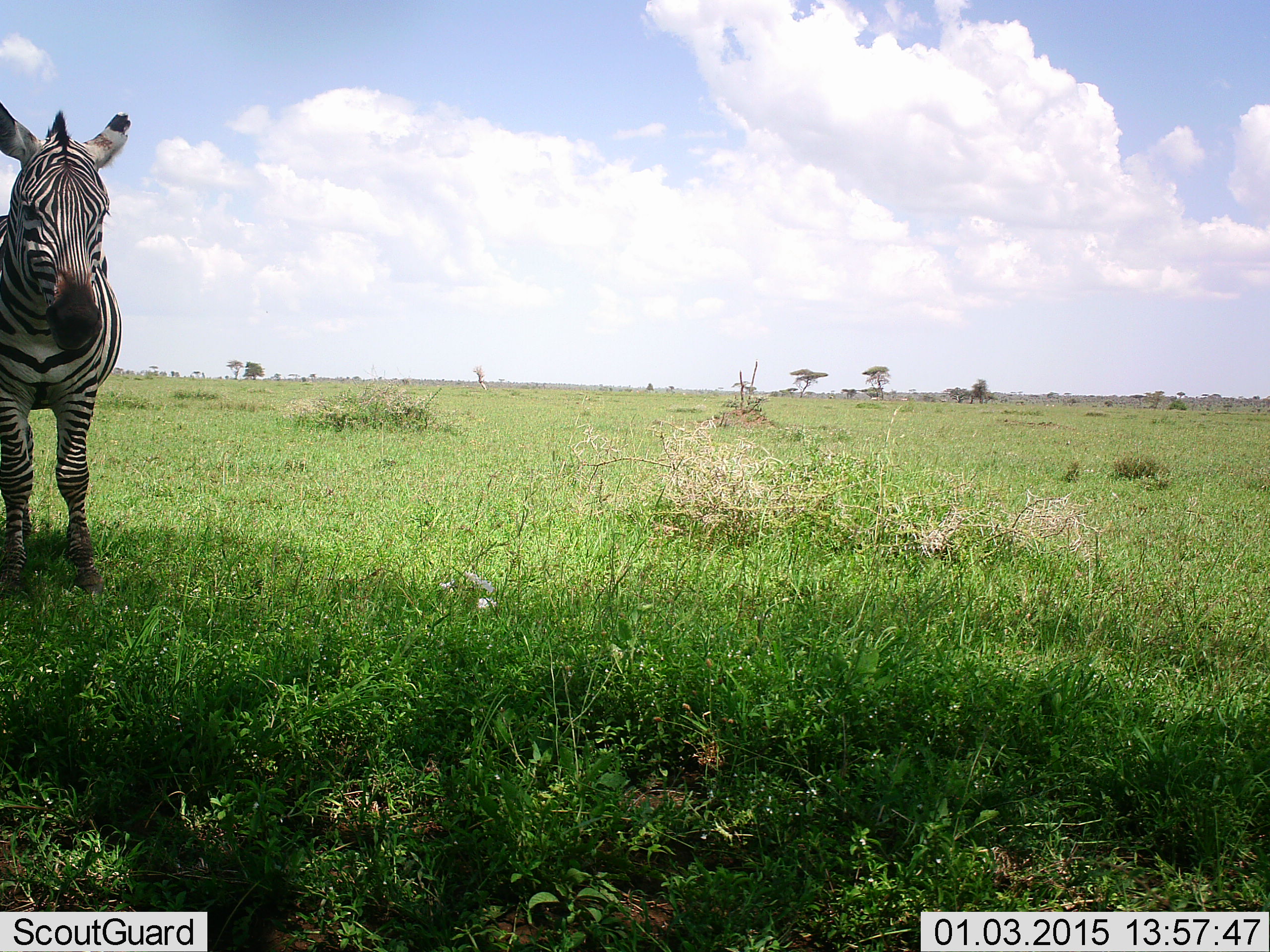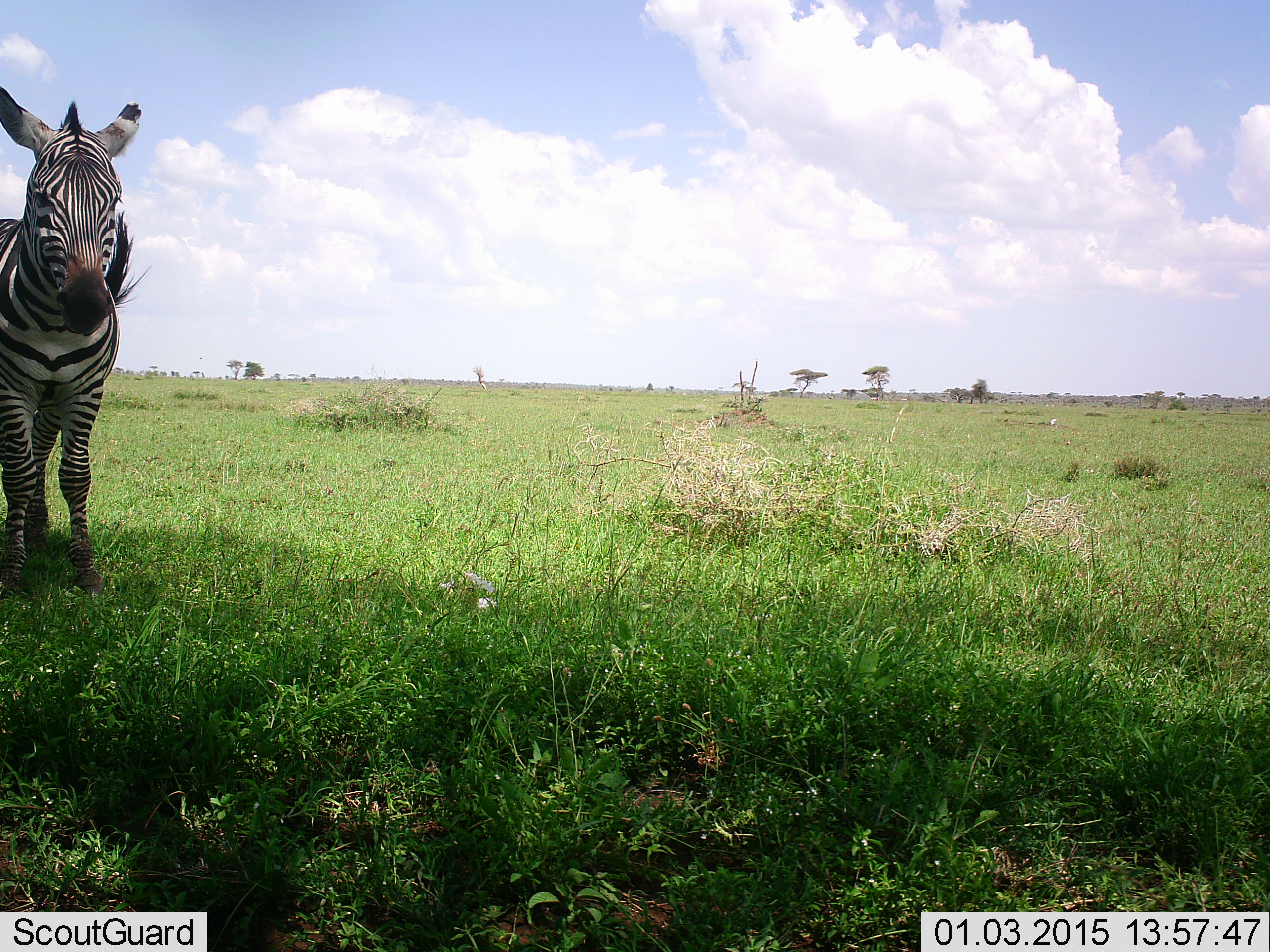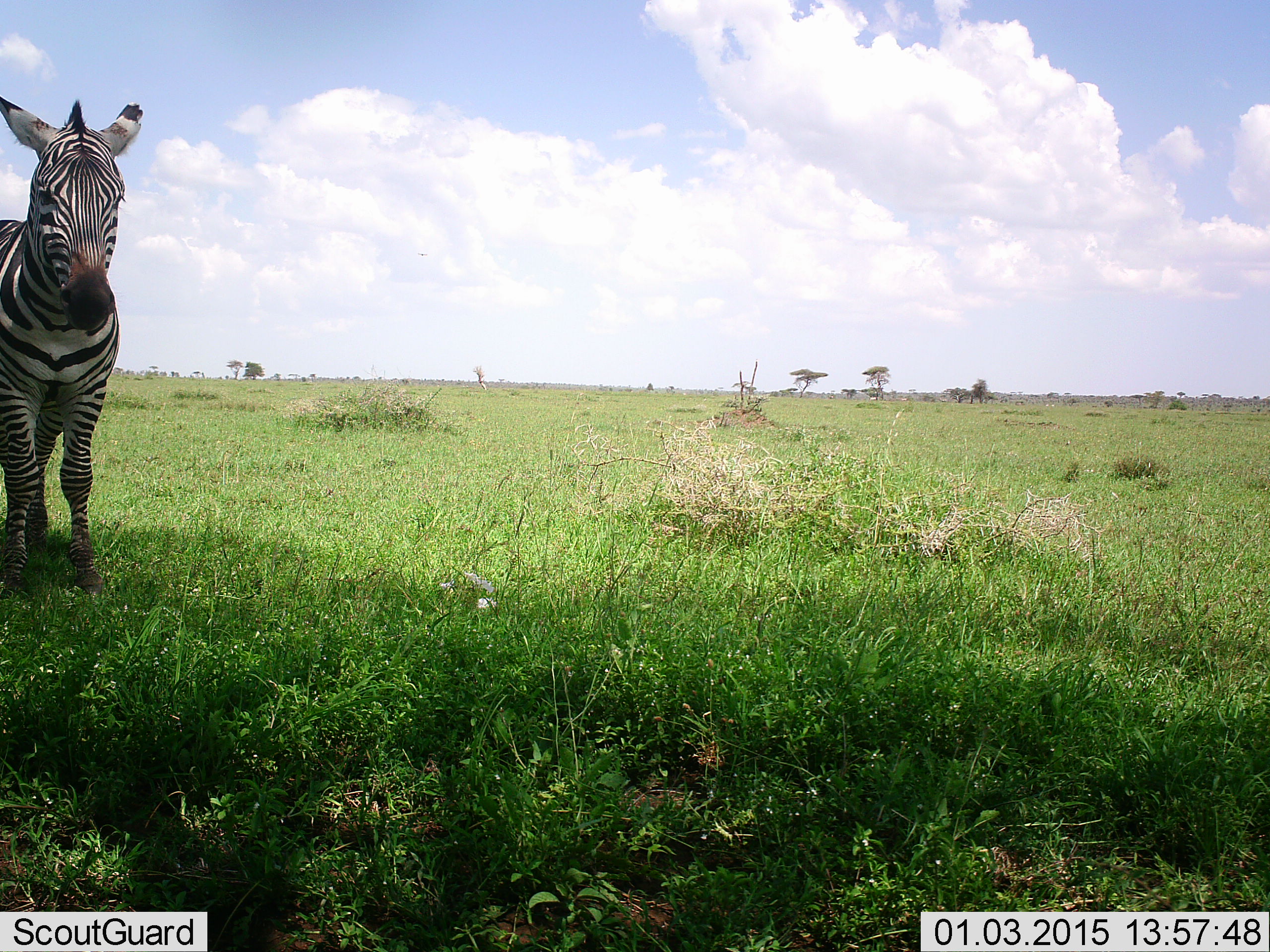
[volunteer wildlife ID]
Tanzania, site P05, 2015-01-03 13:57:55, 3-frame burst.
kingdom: Animalia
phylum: Chordata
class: Mammalia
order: Perissodactyla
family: Equidae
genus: Equus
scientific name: Equus quagga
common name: plains zebra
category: zebra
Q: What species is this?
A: Zebra (plains zebra) (Equus quagga).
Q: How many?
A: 1.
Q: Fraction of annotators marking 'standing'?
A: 90%.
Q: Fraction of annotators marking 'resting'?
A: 0%.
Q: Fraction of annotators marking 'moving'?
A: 10%.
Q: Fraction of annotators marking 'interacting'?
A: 0%.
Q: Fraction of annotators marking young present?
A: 0%.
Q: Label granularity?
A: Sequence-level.